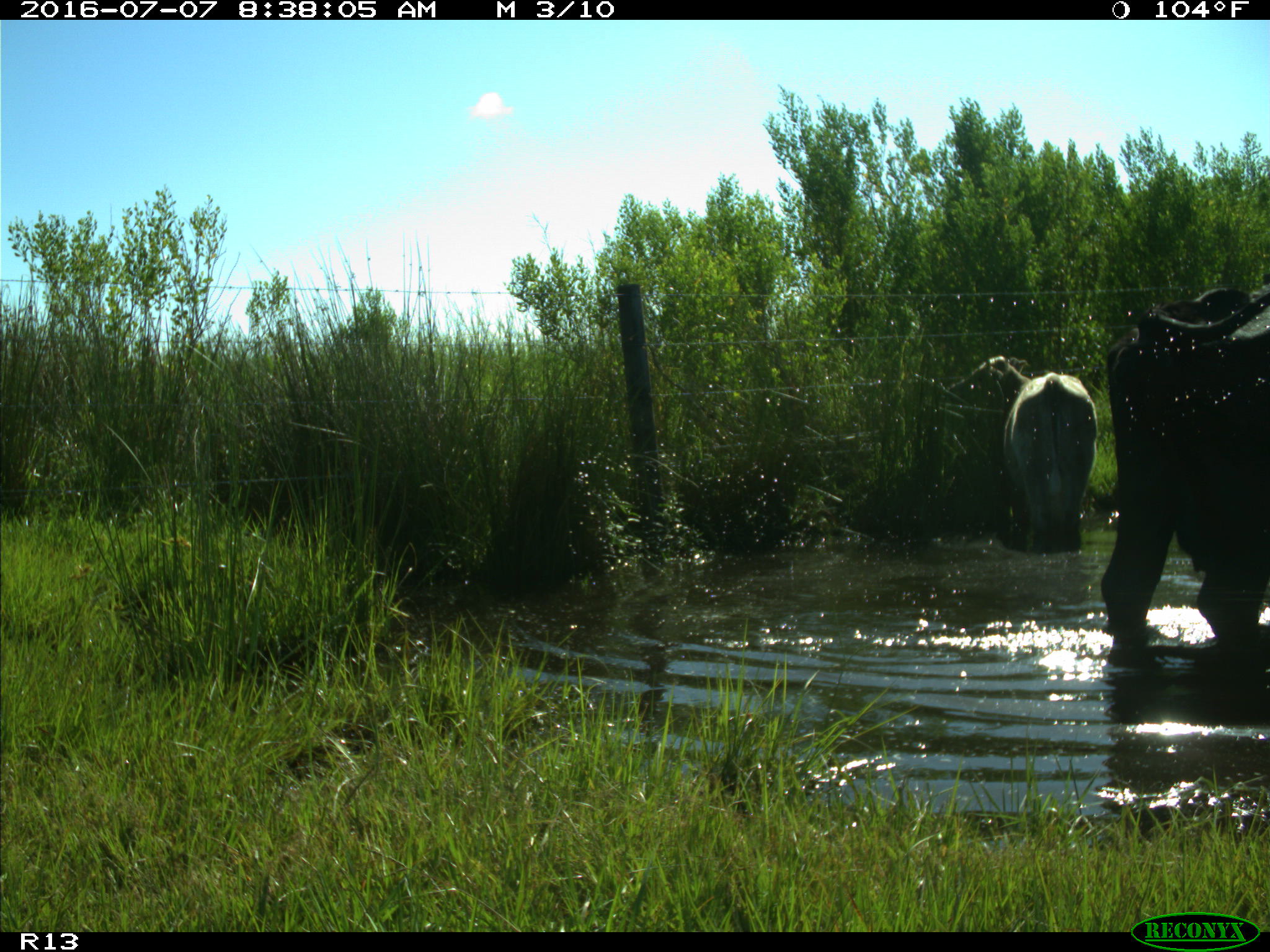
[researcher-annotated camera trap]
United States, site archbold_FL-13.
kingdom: Animalia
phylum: Chordata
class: Mammalia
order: Artiodactyla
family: Bovidae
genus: Bos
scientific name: Bos taurus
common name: domestic cow